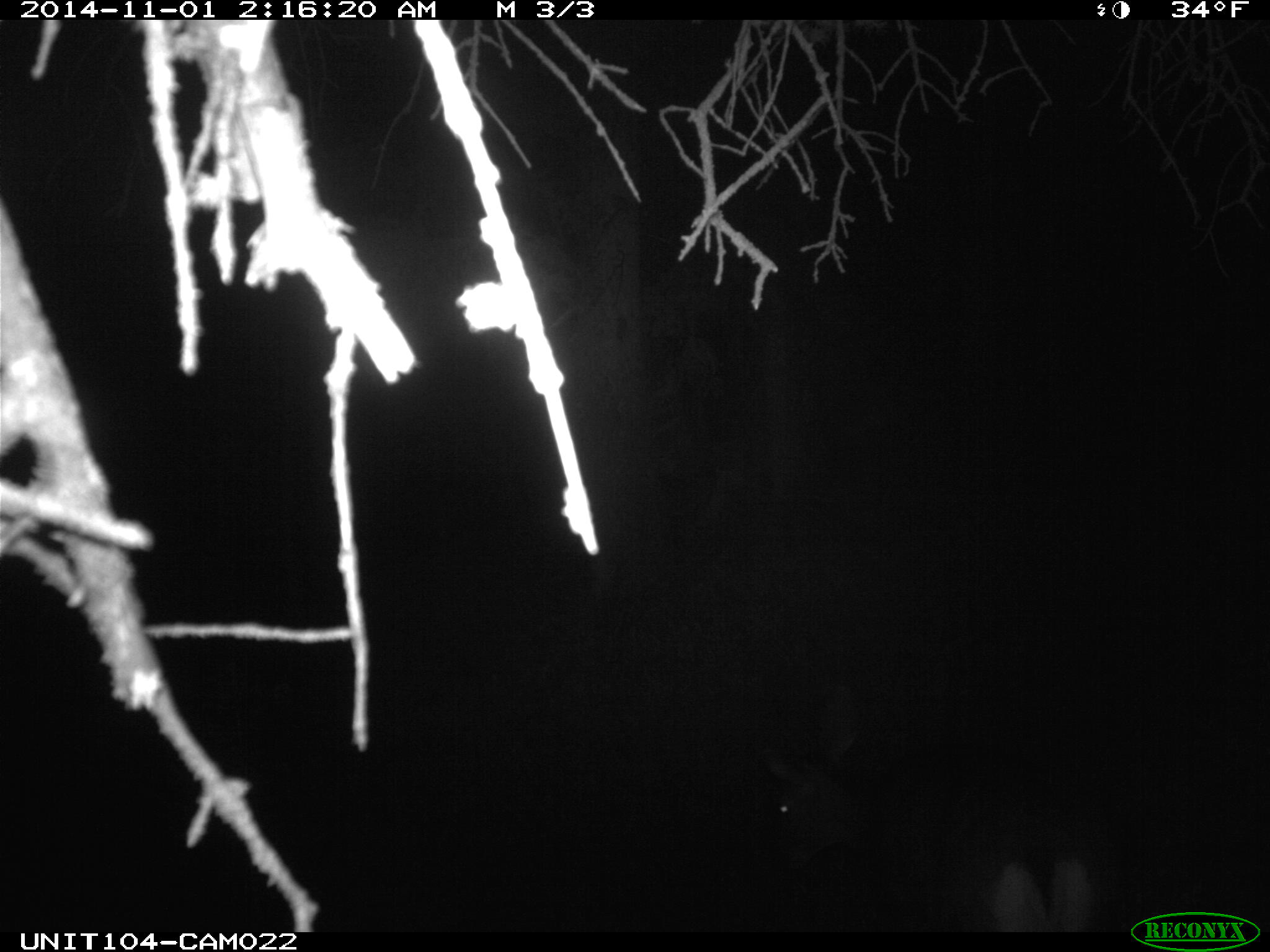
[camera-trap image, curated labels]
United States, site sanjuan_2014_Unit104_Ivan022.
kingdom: Animalia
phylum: Chordata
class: Mammalia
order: Artiodactyla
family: Cervidae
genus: Odocoileus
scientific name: Odocoileus hemionus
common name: mule deer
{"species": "Odocoileus hemionus (mule deer)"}